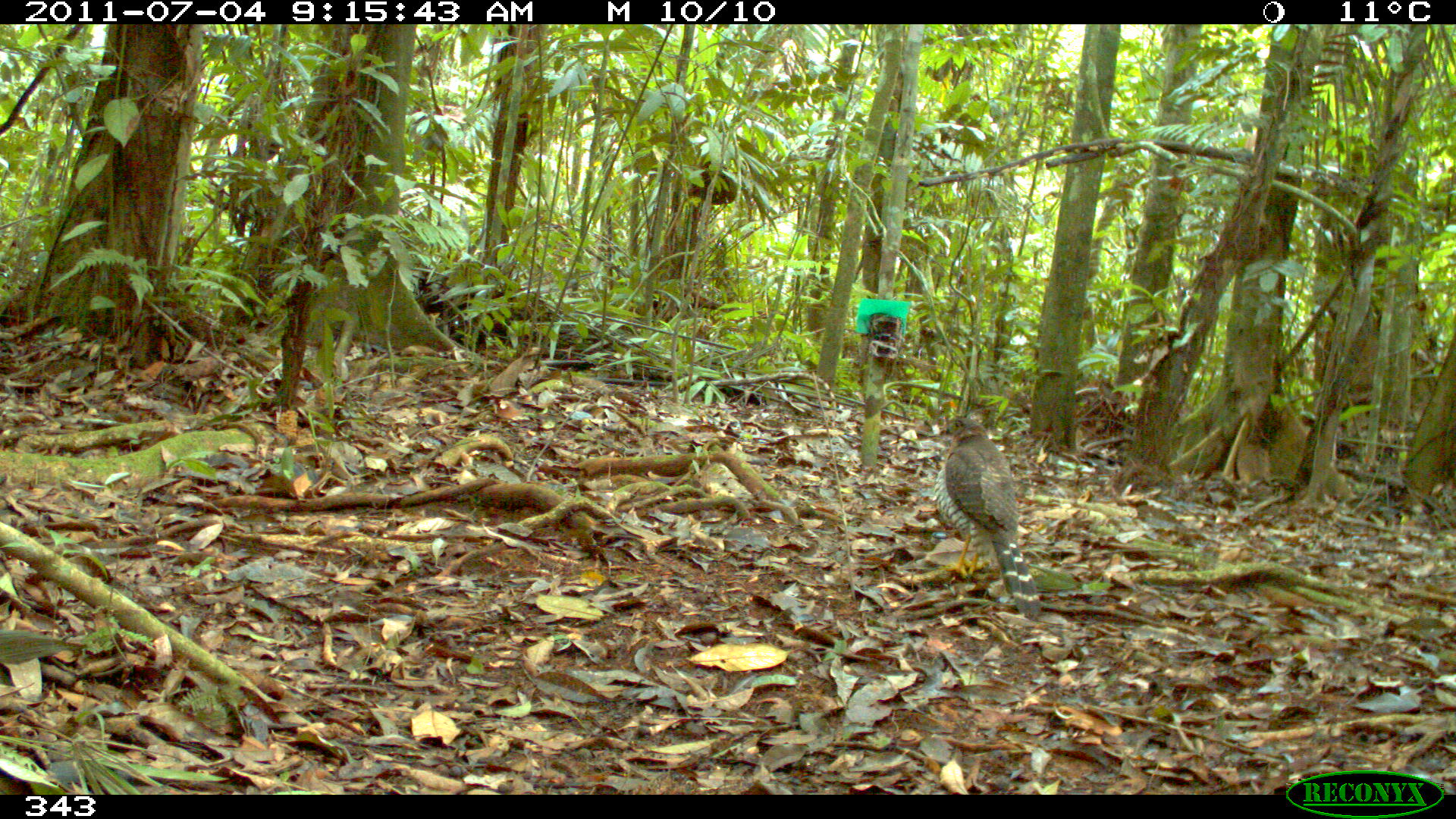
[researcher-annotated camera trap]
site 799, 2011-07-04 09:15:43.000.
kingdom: Animalia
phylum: Chordata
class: Aves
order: Falconiformes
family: Falconidae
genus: Falco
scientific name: Falco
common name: falcons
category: falcon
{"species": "falcon (falcons) (Falco)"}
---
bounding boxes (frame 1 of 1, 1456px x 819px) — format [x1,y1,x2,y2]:
falcon: [932,417,1043,620]